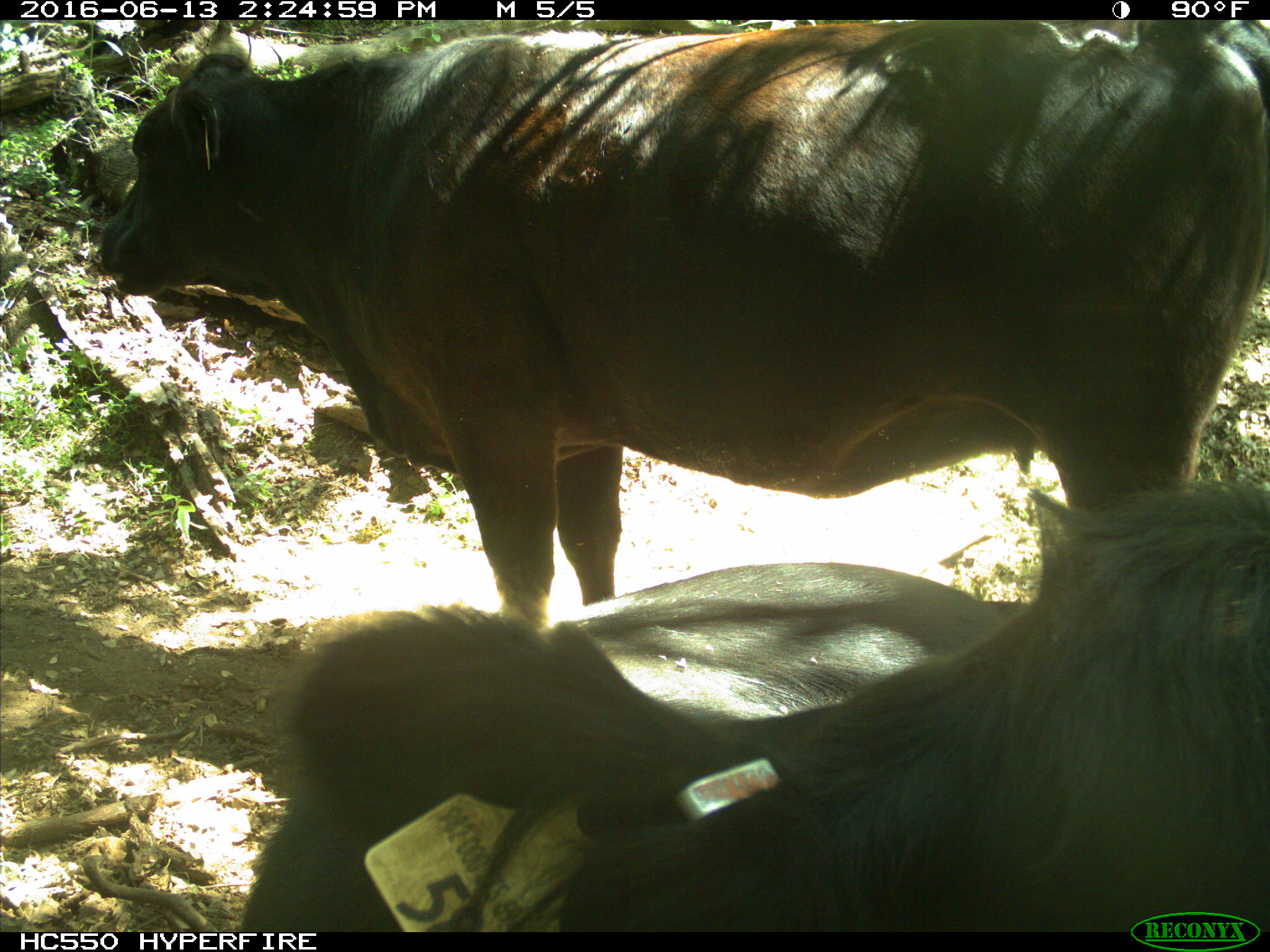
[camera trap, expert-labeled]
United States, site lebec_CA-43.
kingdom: Animalia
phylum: Chordata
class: Mammalia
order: Artiodactyla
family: Bovidae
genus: Bos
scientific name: Bos taurus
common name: domestic cow